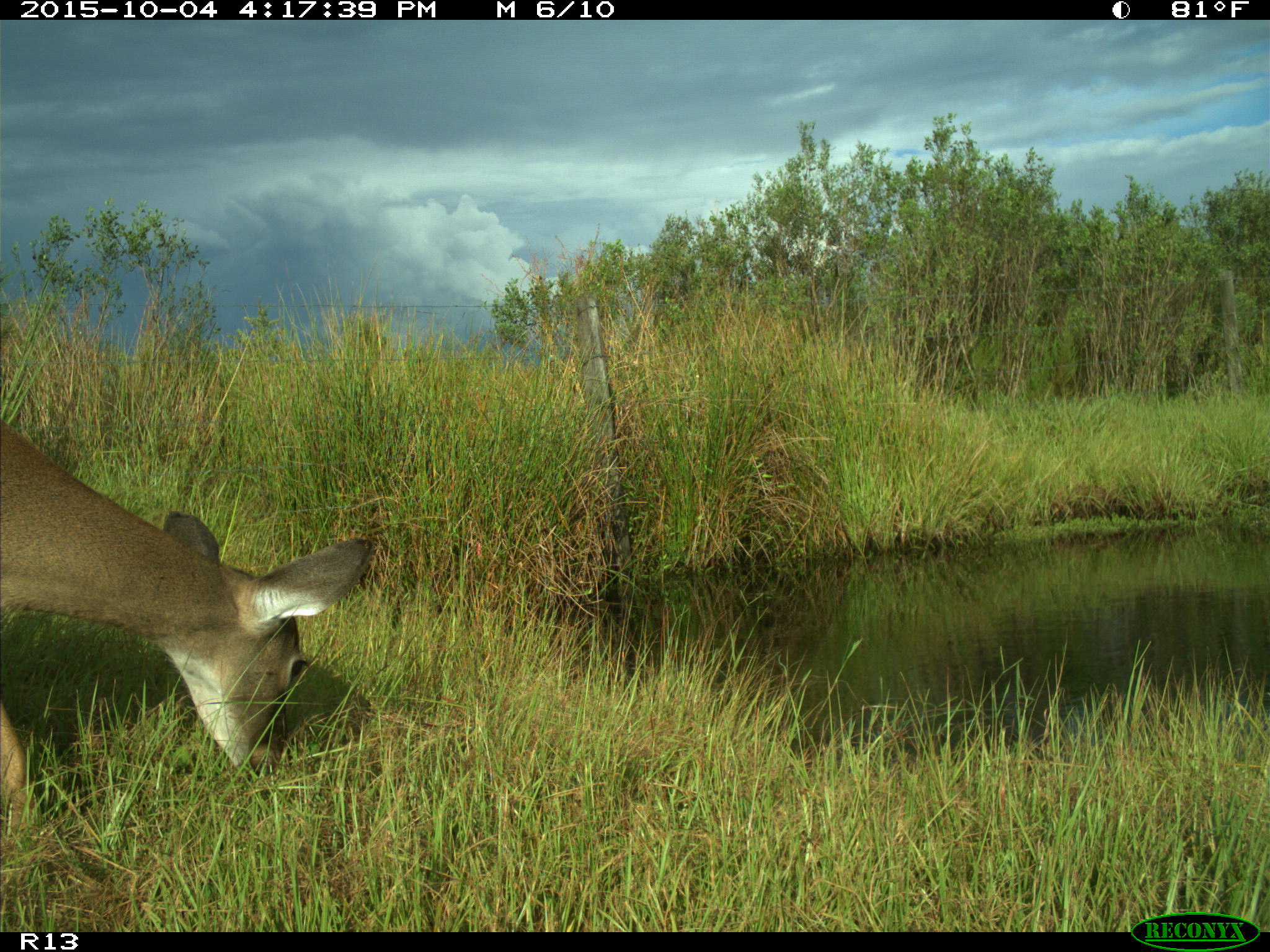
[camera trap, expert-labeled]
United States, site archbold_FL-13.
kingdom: Animalia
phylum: Chordata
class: Mammalia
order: Artiodactyla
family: Cervidae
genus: Odocoileus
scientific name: Odocoileus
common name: deer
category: unidentified deer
Unidentified deer (deer) (Odocoileus).